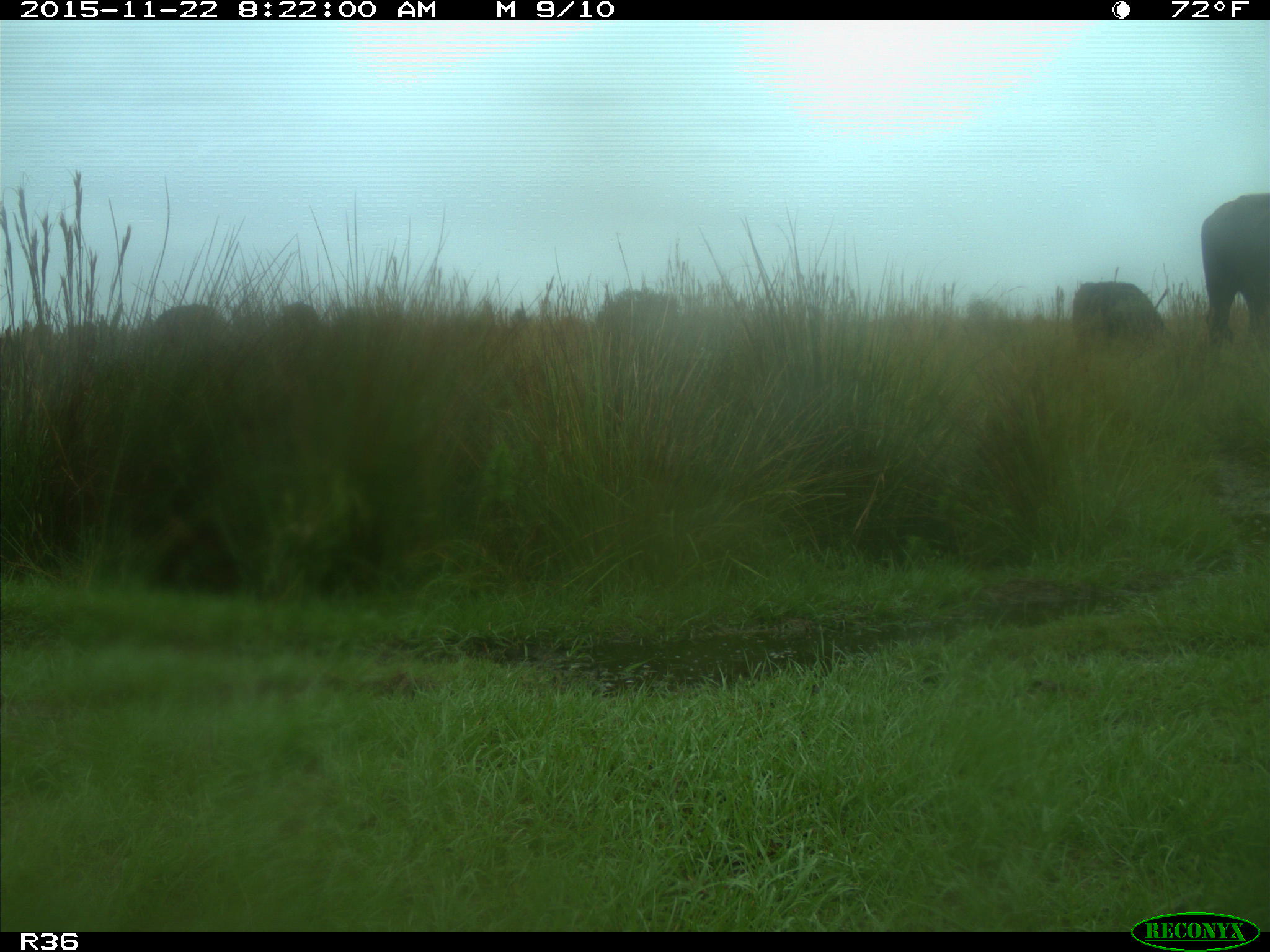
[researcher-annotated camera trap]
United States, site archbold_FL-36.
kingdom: Animalia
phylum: Chordata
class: Mammalia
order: Artiodactyla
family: Bovidae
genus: Bos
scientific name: Bos taurus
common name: domestic cow